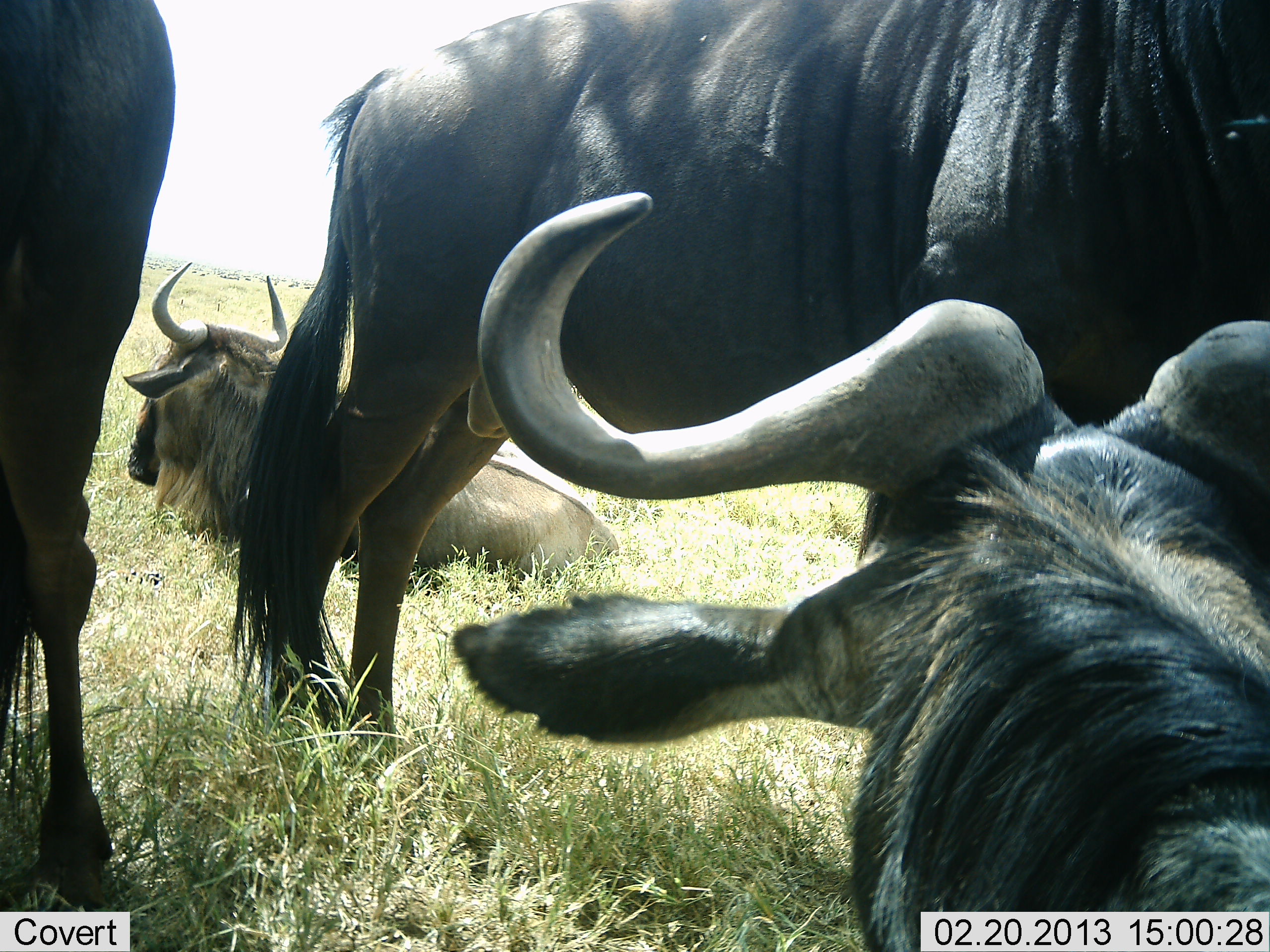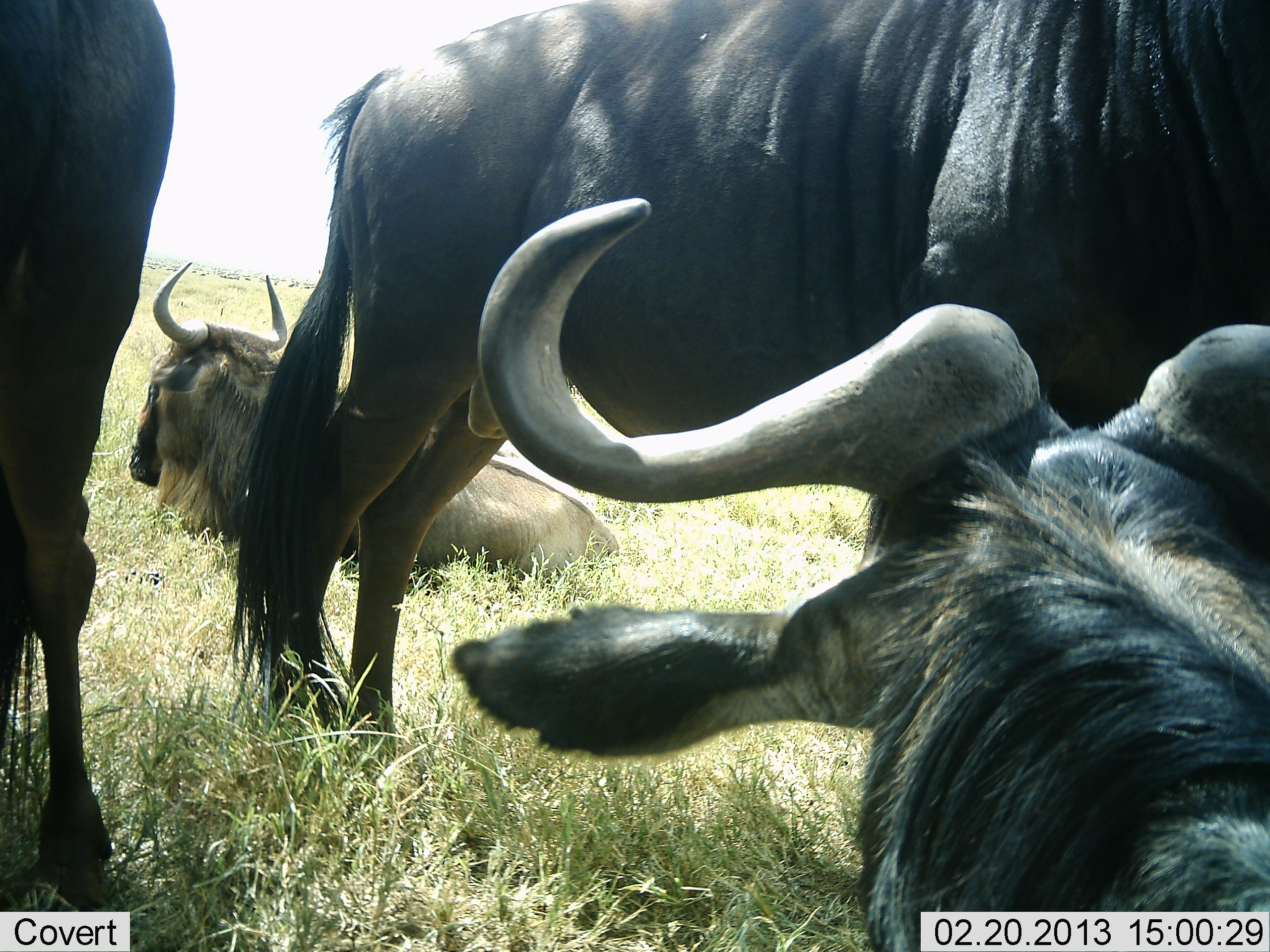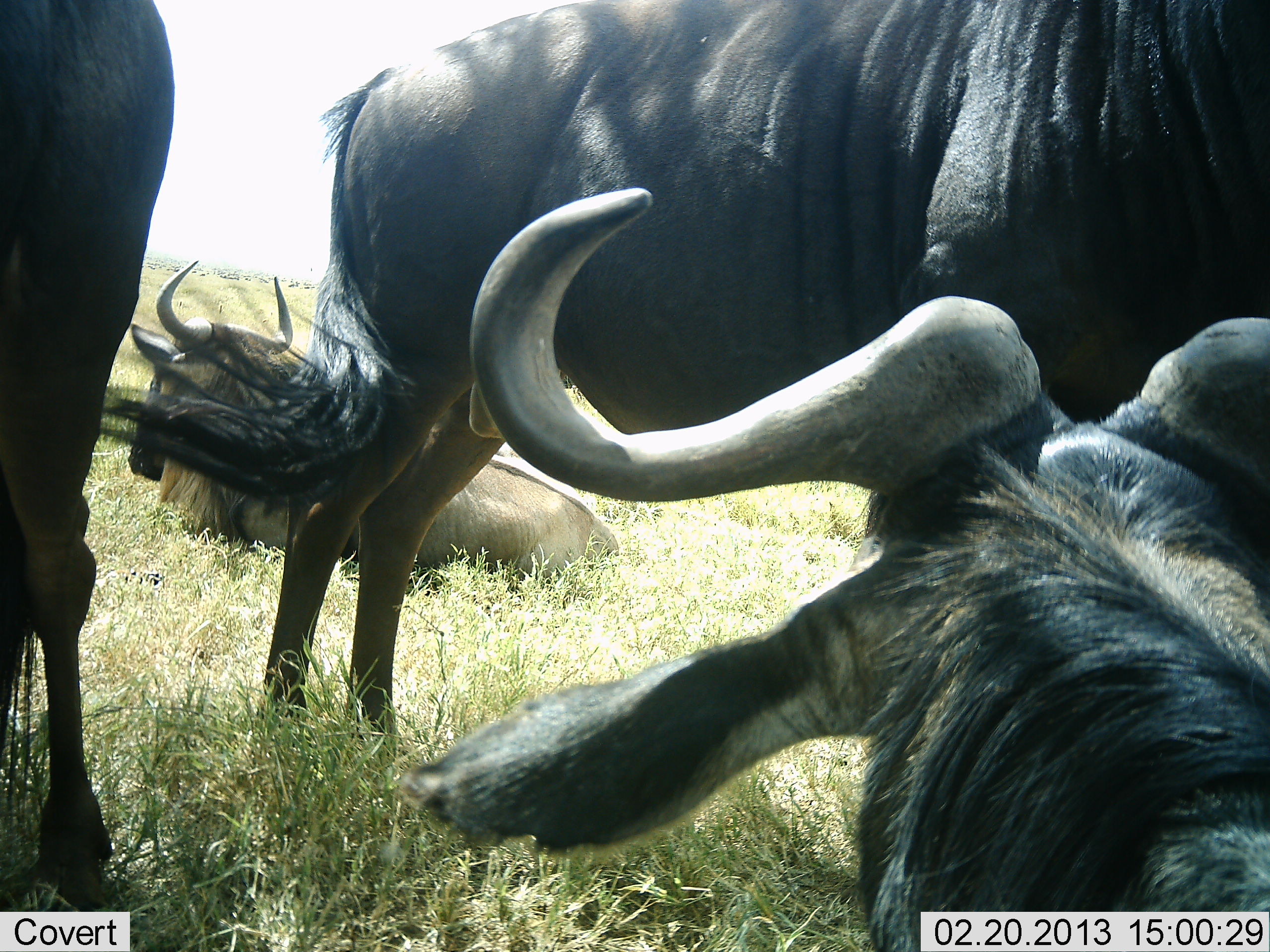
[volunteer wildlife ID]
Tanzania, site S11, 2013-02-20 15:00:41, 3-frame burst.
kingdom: Animalia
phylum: Chordata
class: Mammalia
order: Artiodactyla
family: Bovidae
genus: Connochaetes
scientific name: Connochaetes taurinus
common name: blue wildebeest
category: wildebeest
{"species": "wildebeest (blue wildebeest) (Connochaetes taurinus)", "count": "4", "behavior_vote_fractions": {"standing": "68%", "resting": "89%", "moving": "8%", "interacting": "5%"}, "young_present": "0%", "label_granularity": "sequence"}